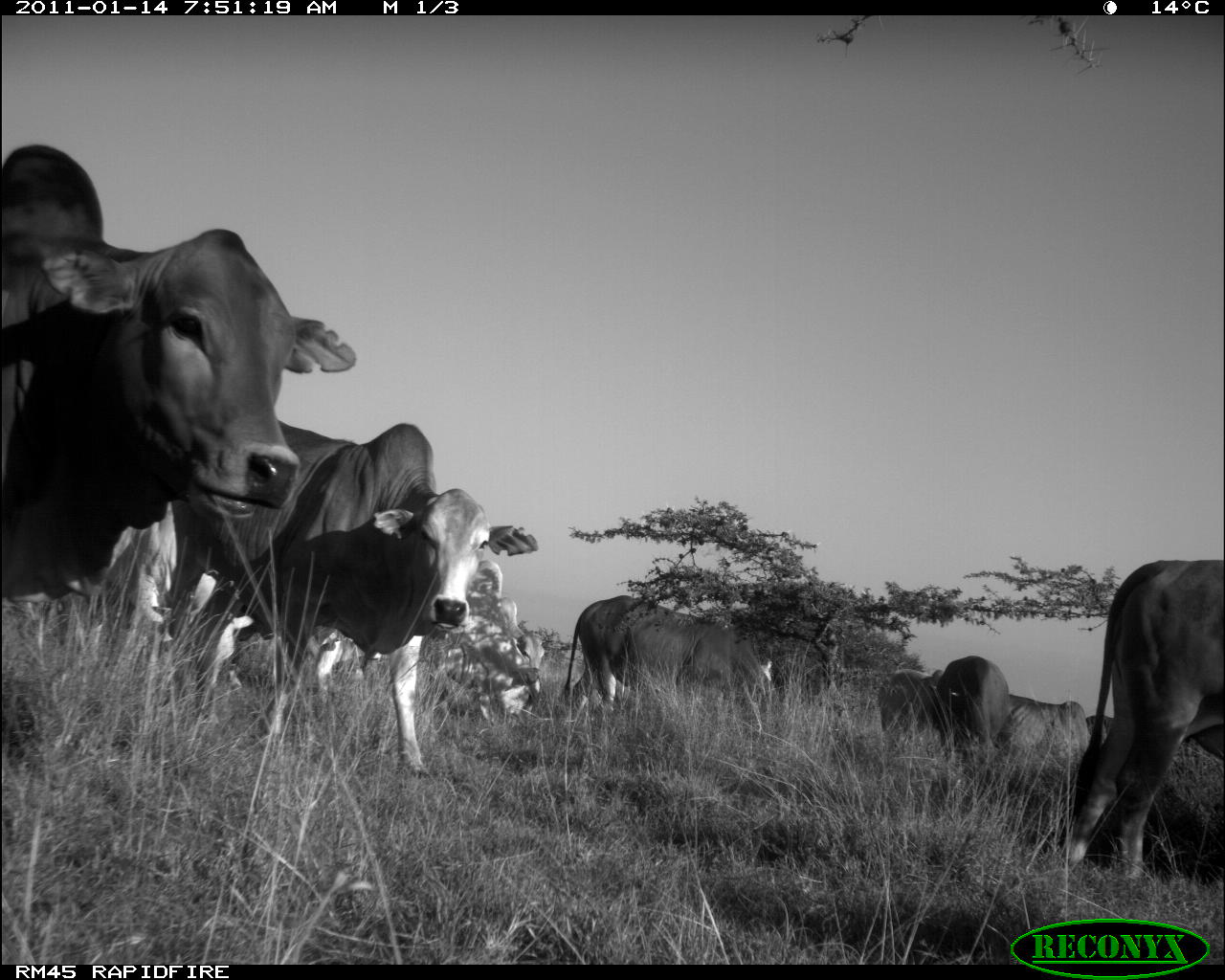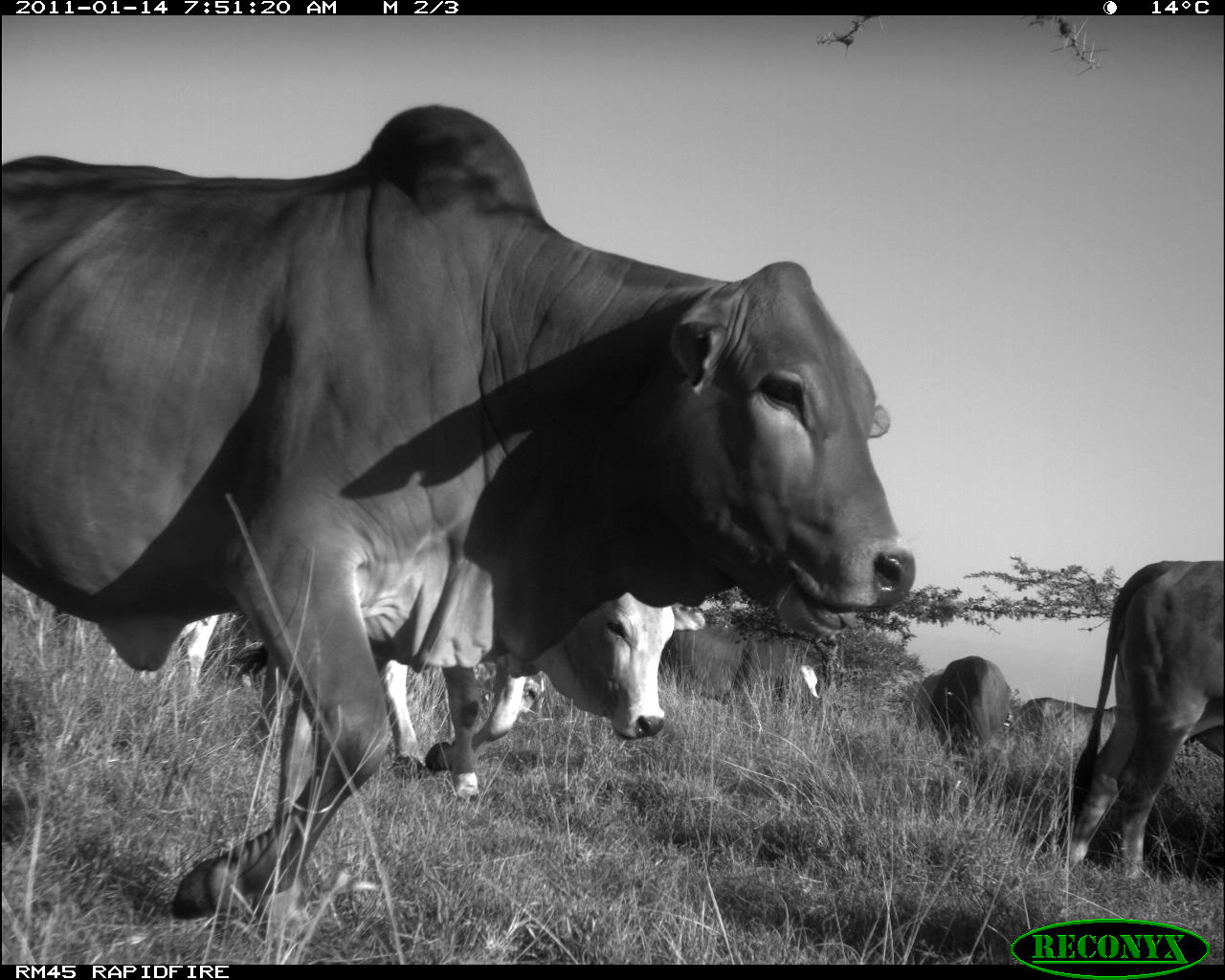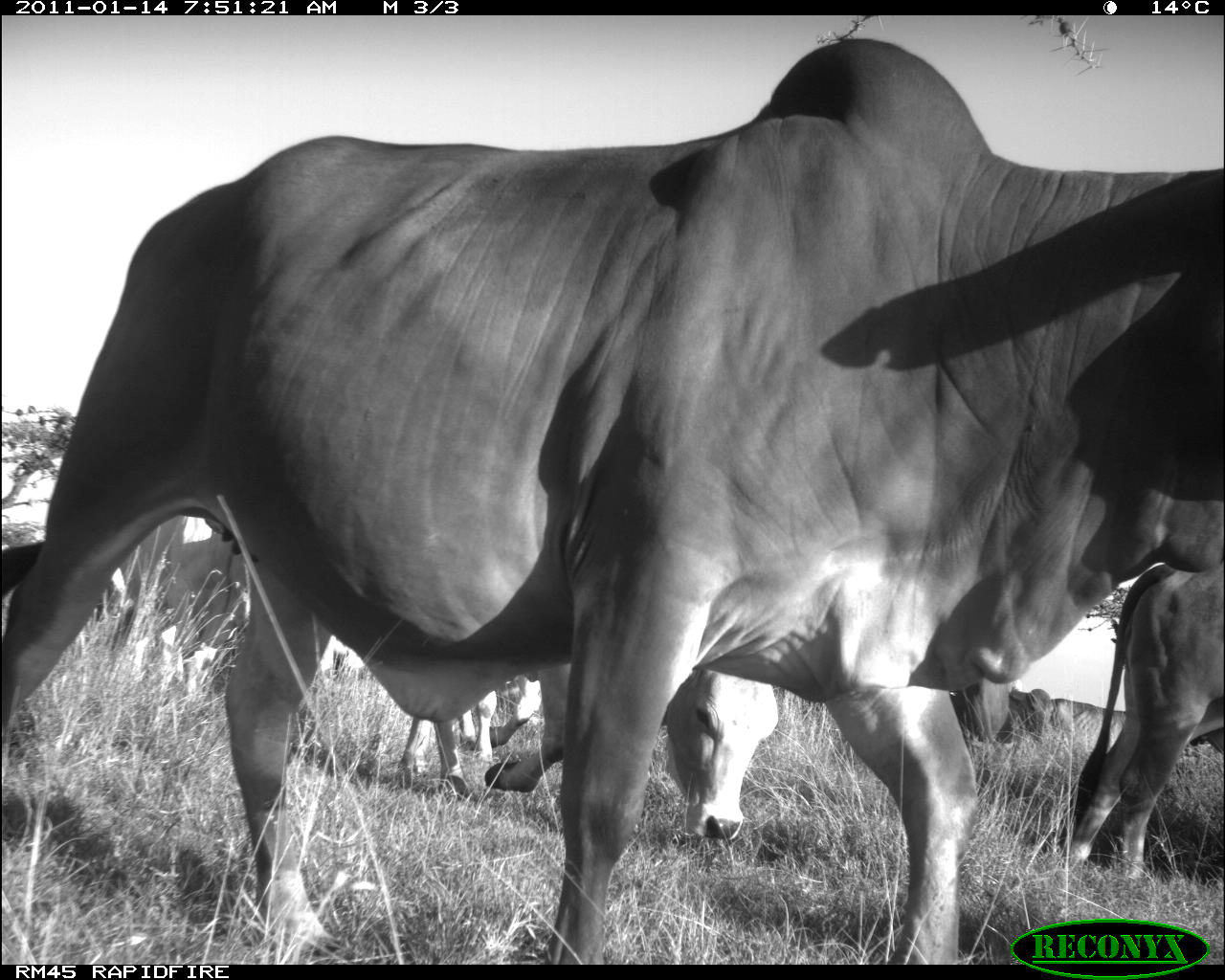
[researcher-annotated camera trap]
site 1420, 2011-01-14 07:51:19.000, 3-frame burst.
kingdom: Animalia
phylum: Chordata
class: Mammalia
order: Artiodactyla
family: Bovidae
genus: Bos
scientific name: Bos taurus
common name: domestic cattle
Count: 10.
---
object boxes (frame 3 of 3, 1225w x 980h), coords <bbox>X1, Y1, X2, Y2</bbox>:
bos taurus: <bbox>0, 38, 1224, 962</bbox>; <bbox>395, 660, 777, 840</bbox>; <bbox>1059, 561, 1223, 875</bbox>; <bbox>109, 517, 252, 696</bbox>; <bbox>949, 672, 1010, 747</bbox>; <bbox>1050, 698, 1126, 751</bbox>; <bbox>1011, 687, 1054, 732</bbox>